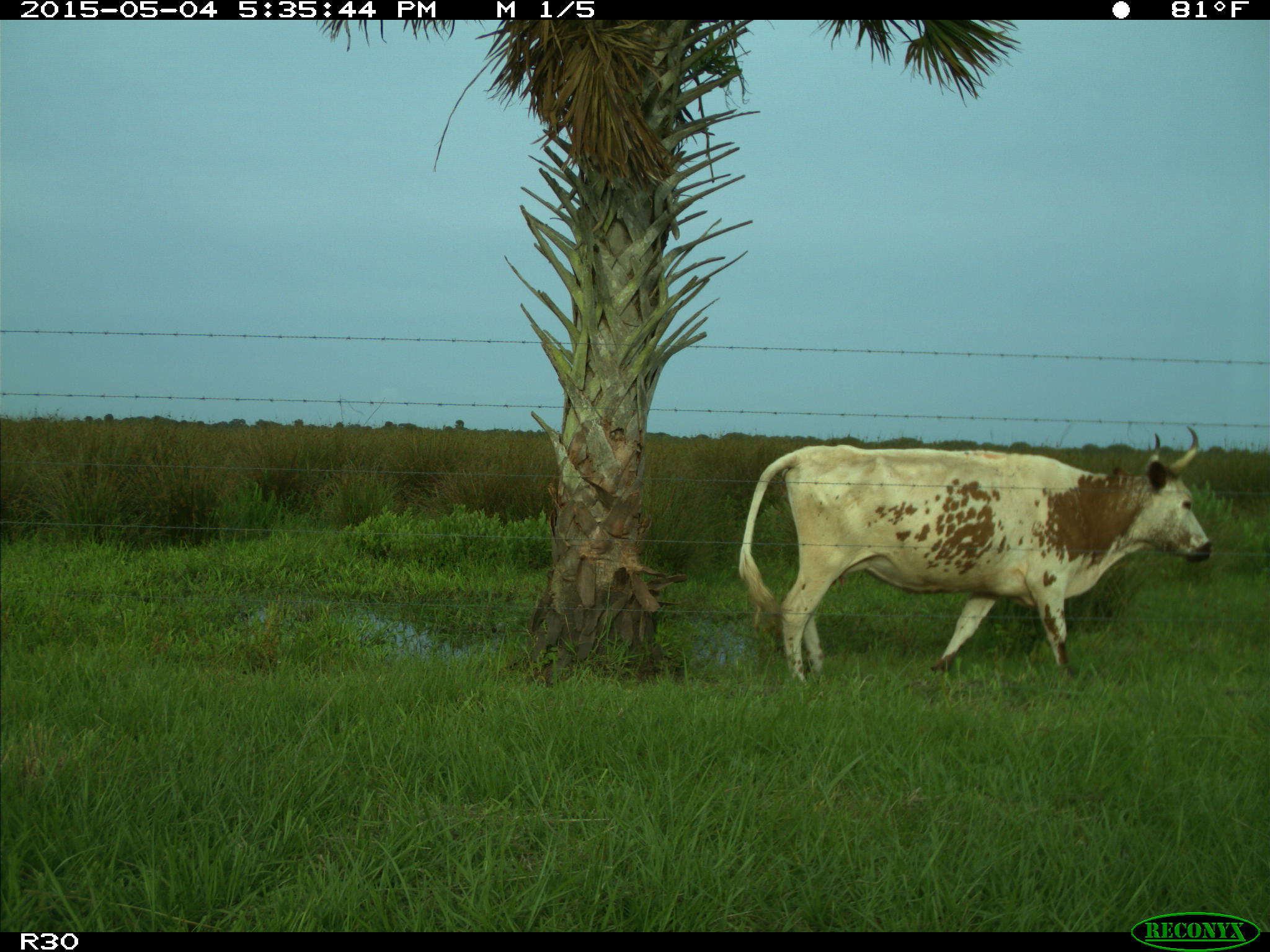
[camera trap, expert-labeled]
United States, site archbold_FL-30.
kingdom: Animalia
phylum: Chordata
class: Mammalia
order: Artiodactyla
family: Bovidae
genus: Bos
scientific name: Bos taurus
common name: domestic cow